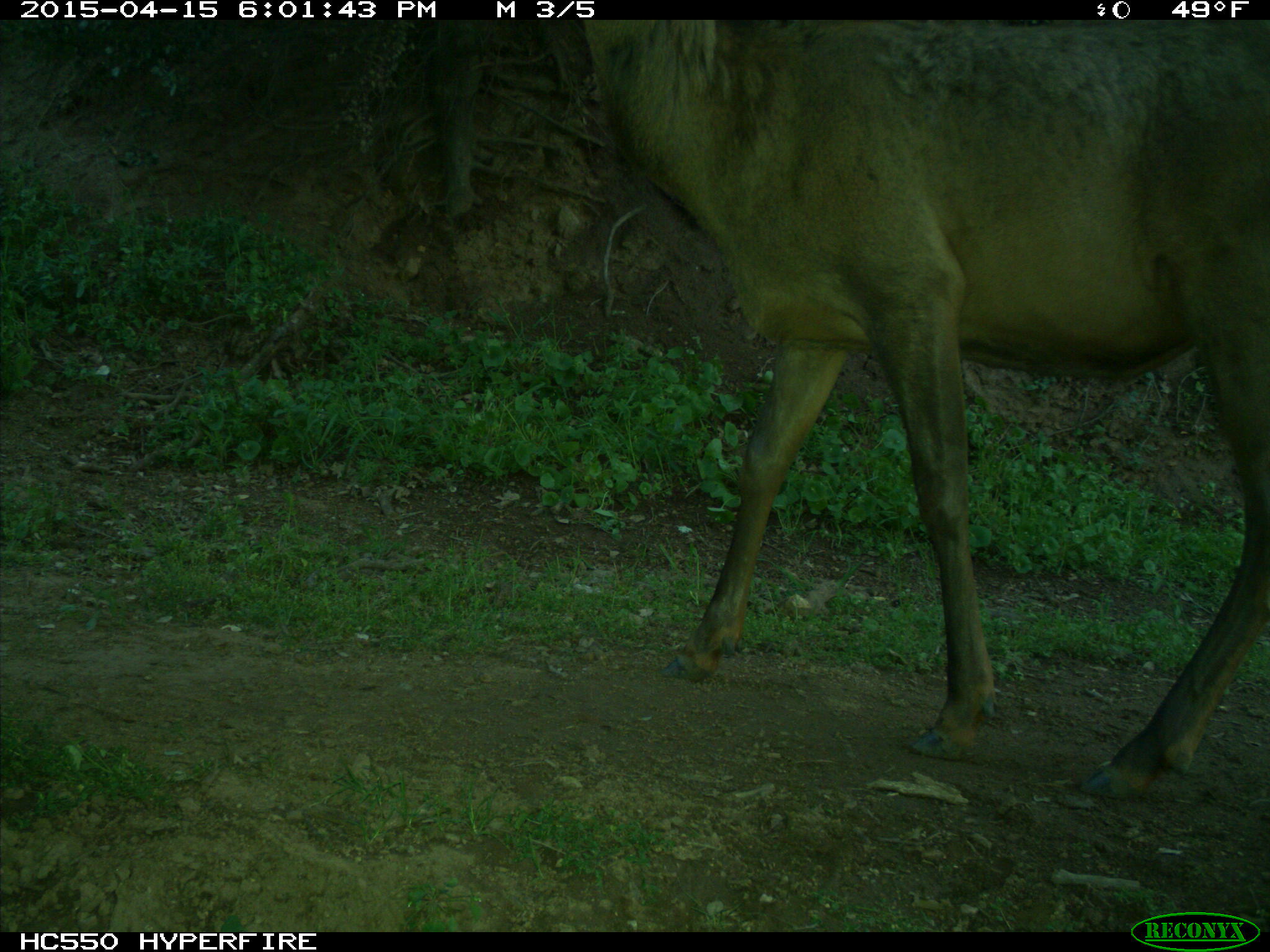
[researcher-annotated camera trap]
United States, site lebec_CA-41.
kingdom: Animalia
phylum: Chordata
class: Mammalia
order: Artiodactyla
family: Cervidae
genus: Cervus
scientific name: Cervus canadensis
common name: elk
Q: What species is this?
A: Cervus canadensis (elk).